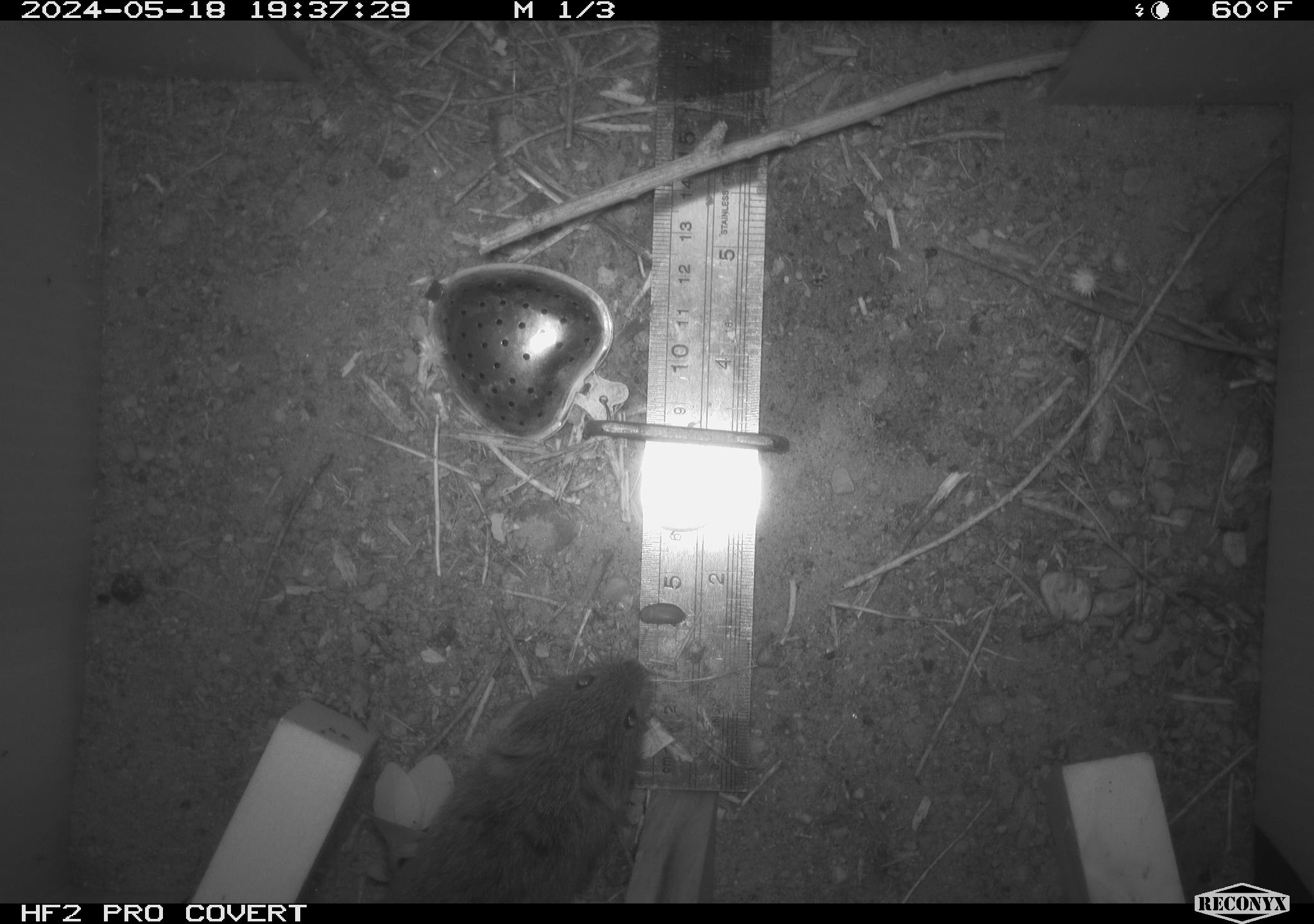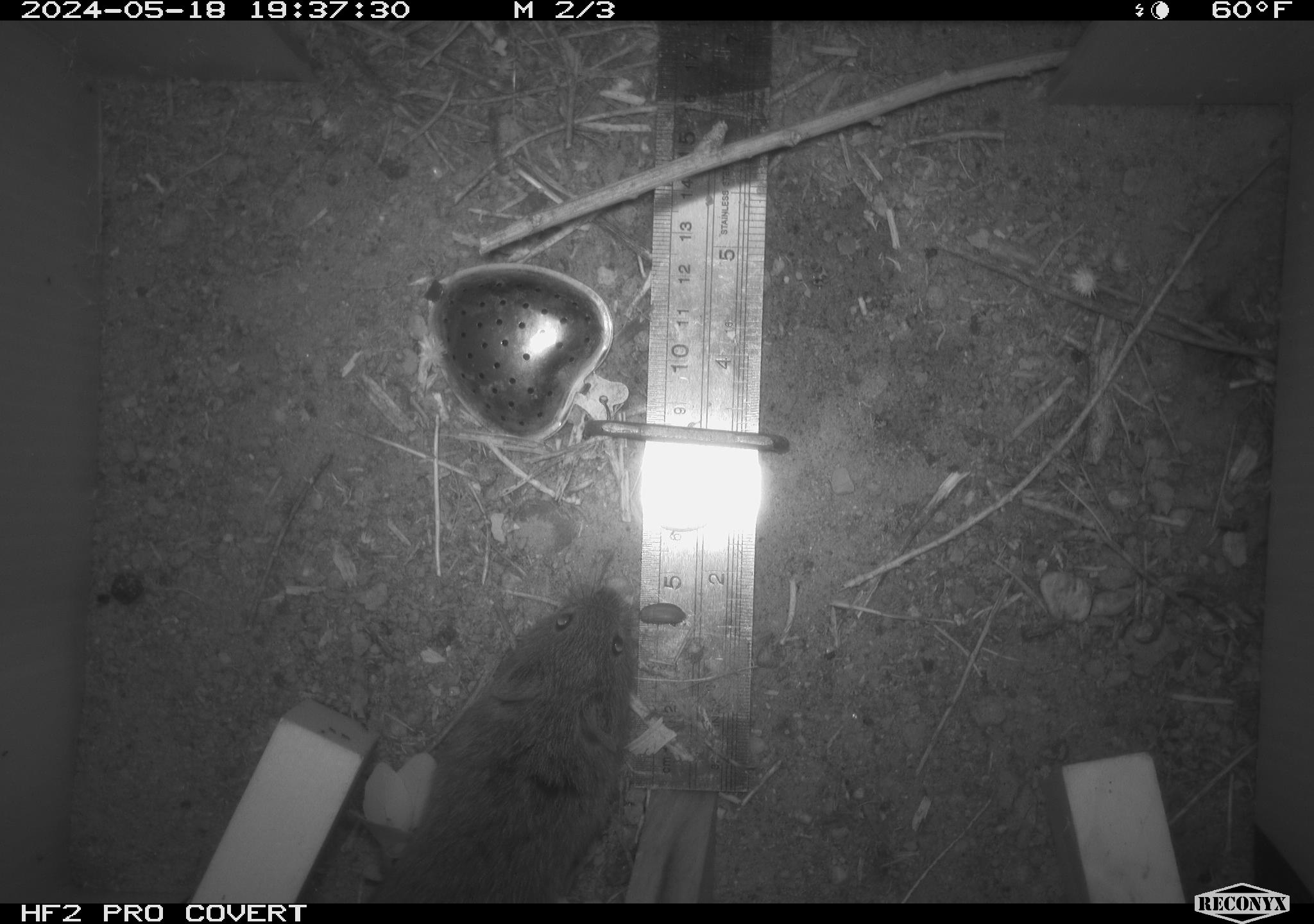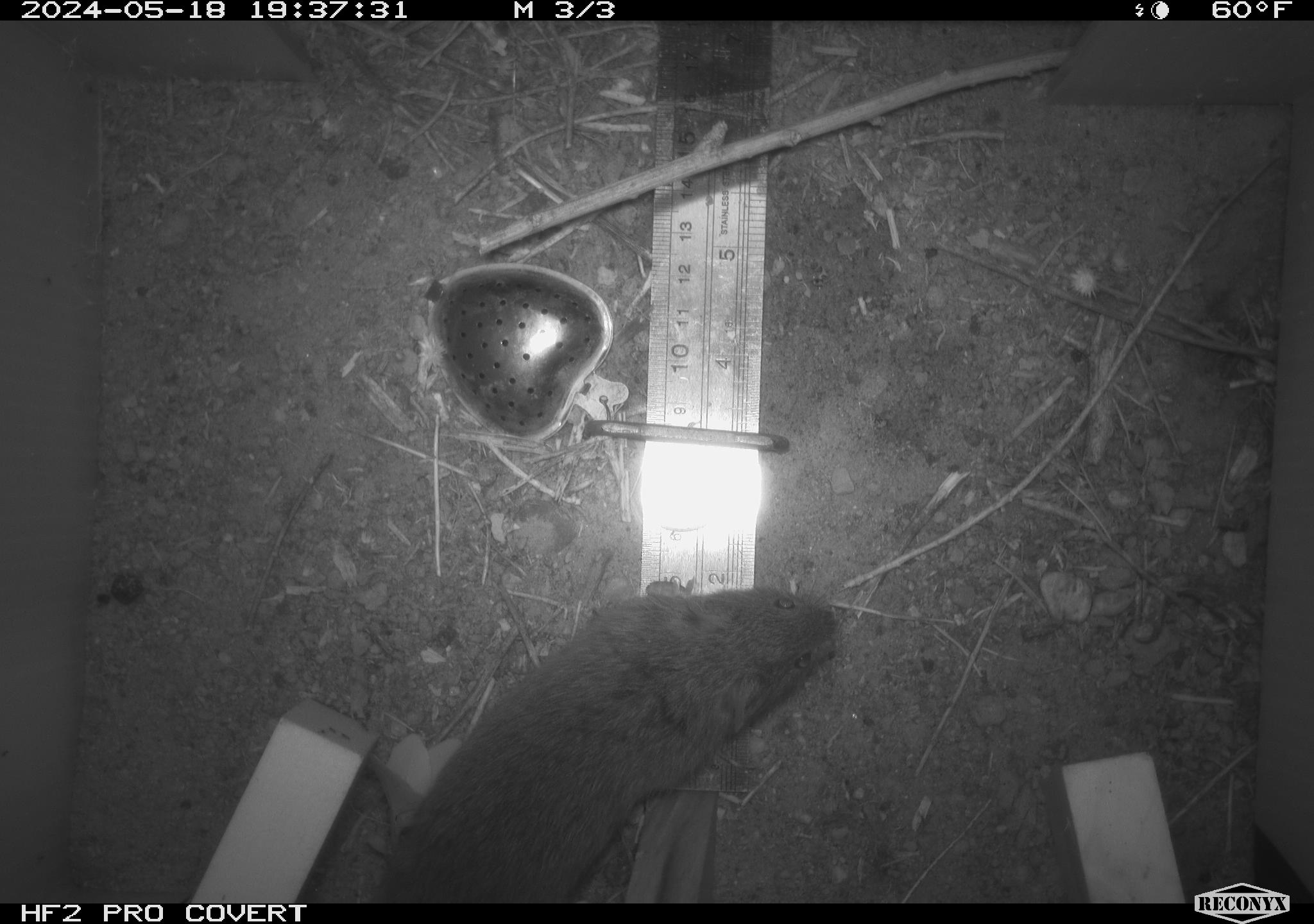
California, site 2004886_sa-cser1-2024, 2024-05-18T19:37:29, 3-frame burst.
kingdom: Animalia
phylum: Chordata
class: Mammalia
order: Rodentia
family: Cricetidae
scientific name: Cricetidae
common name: hamsters, voles, lemmings, and allies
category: cricetidae family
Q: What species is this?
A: Cricetidae family (hamsters, voles, lemmings, and allies) (Cricetidae).